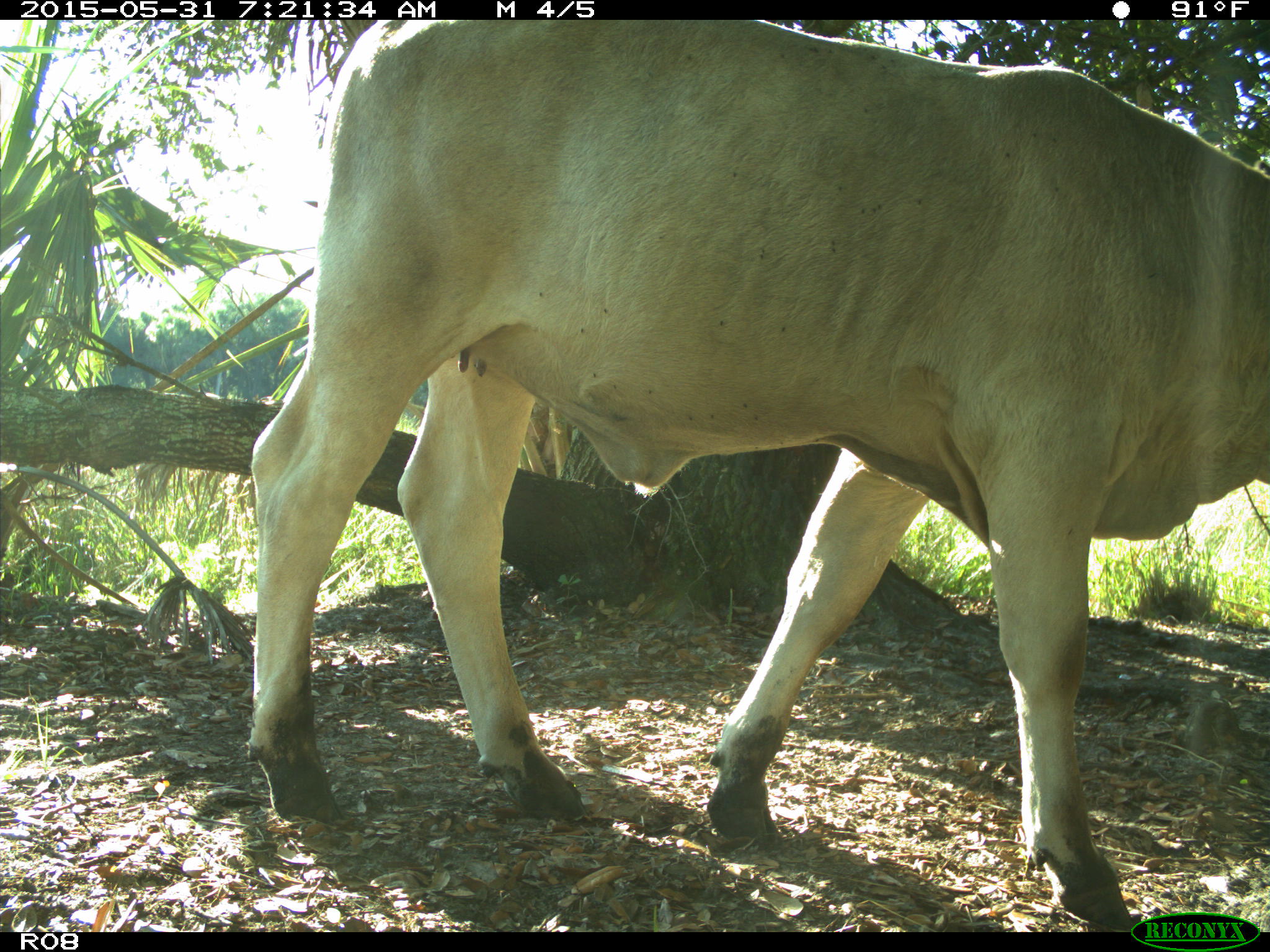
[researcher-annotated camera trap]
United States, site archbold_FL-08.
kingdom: Animalia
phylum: Chordata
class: Mammalia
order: Artiodactyla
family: Bovidae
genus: Bos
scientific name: Bos taurus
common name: domestic cow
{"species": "Bos taurus (domestic cow)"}